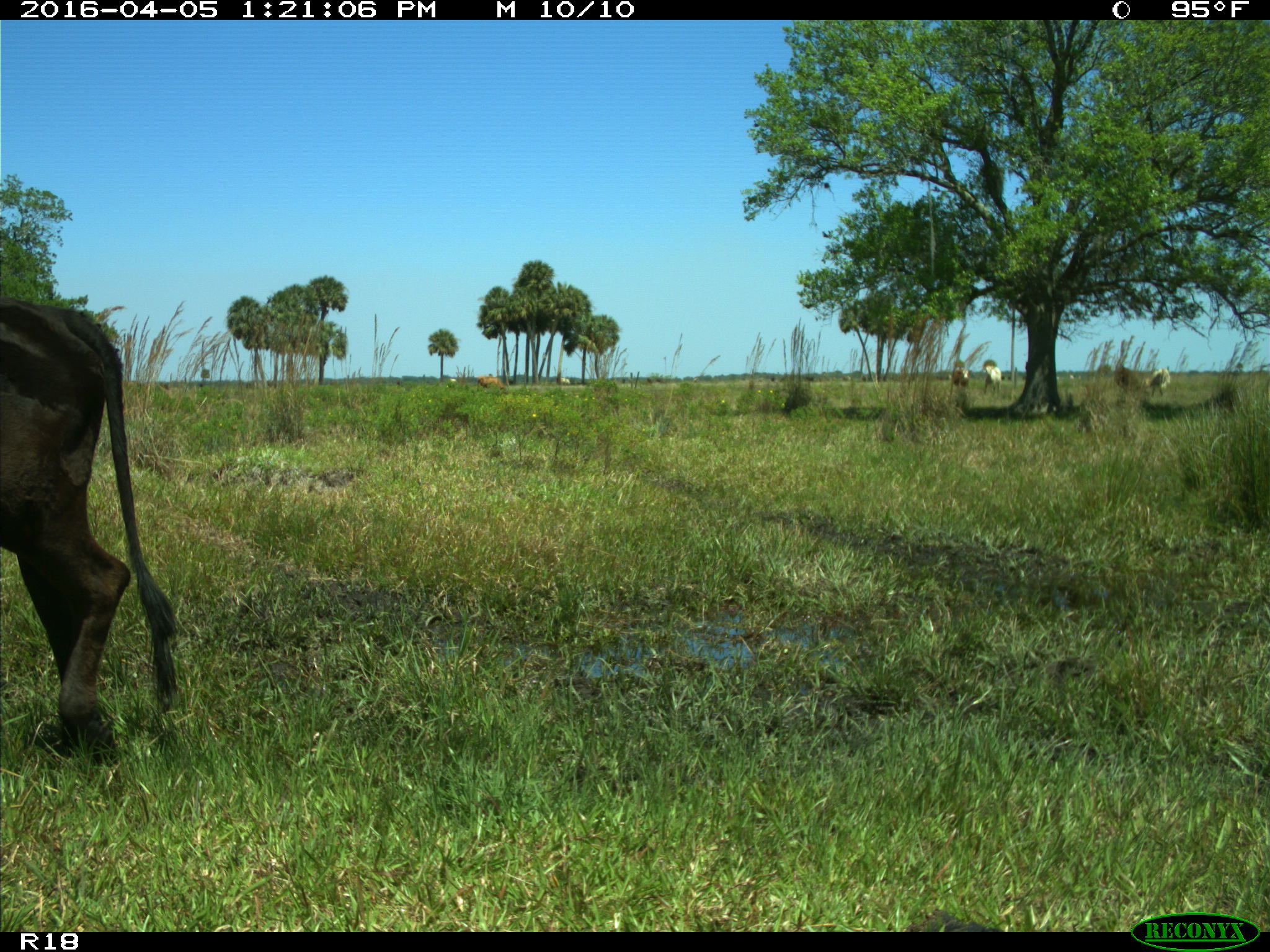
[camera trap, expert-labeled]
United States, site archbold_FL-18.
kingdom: Animalia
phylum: Chordata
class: Mammalia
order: Artiodactyla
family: Bovidae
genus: Bos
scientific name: Bos taurus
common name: domestic cow